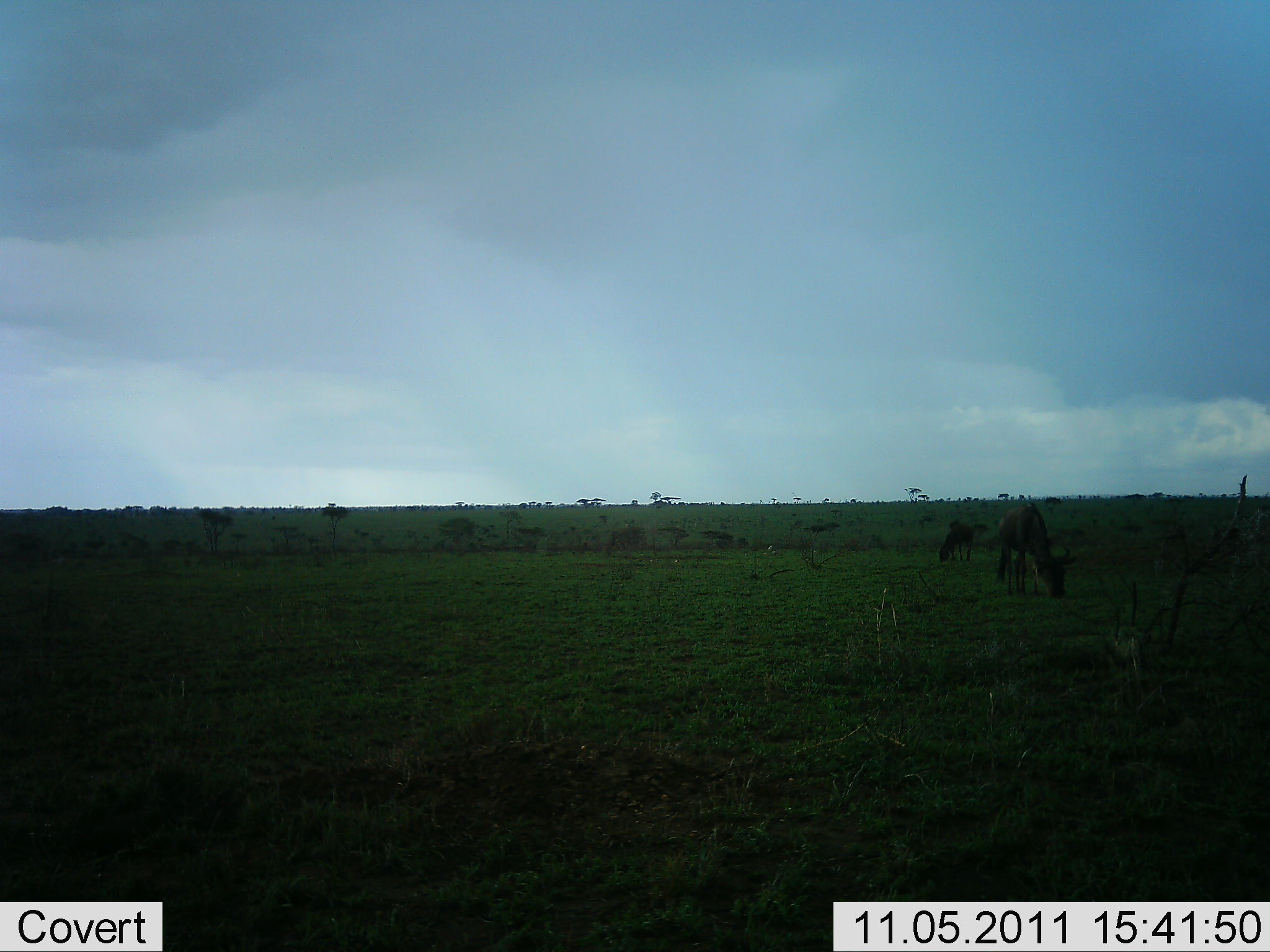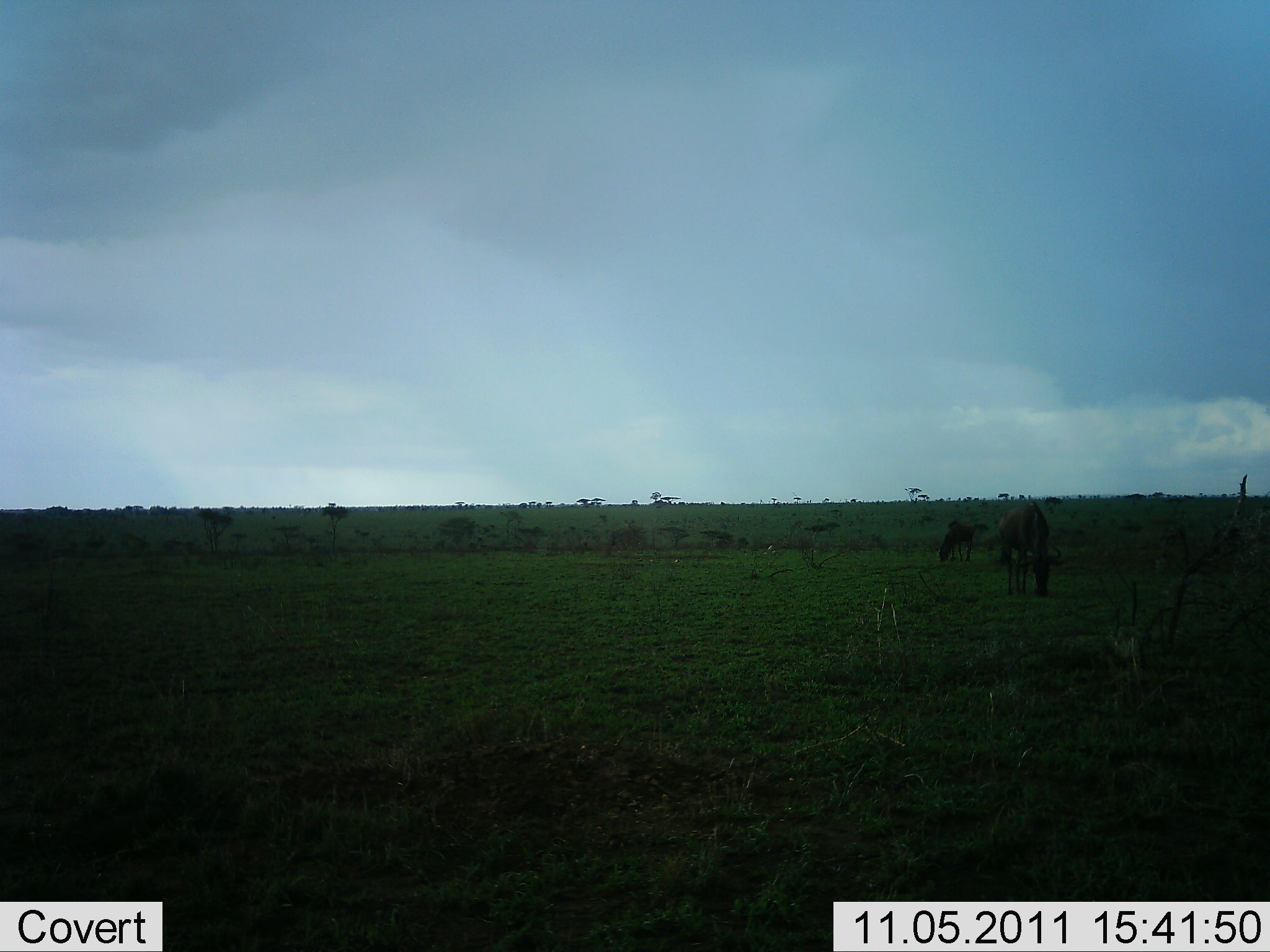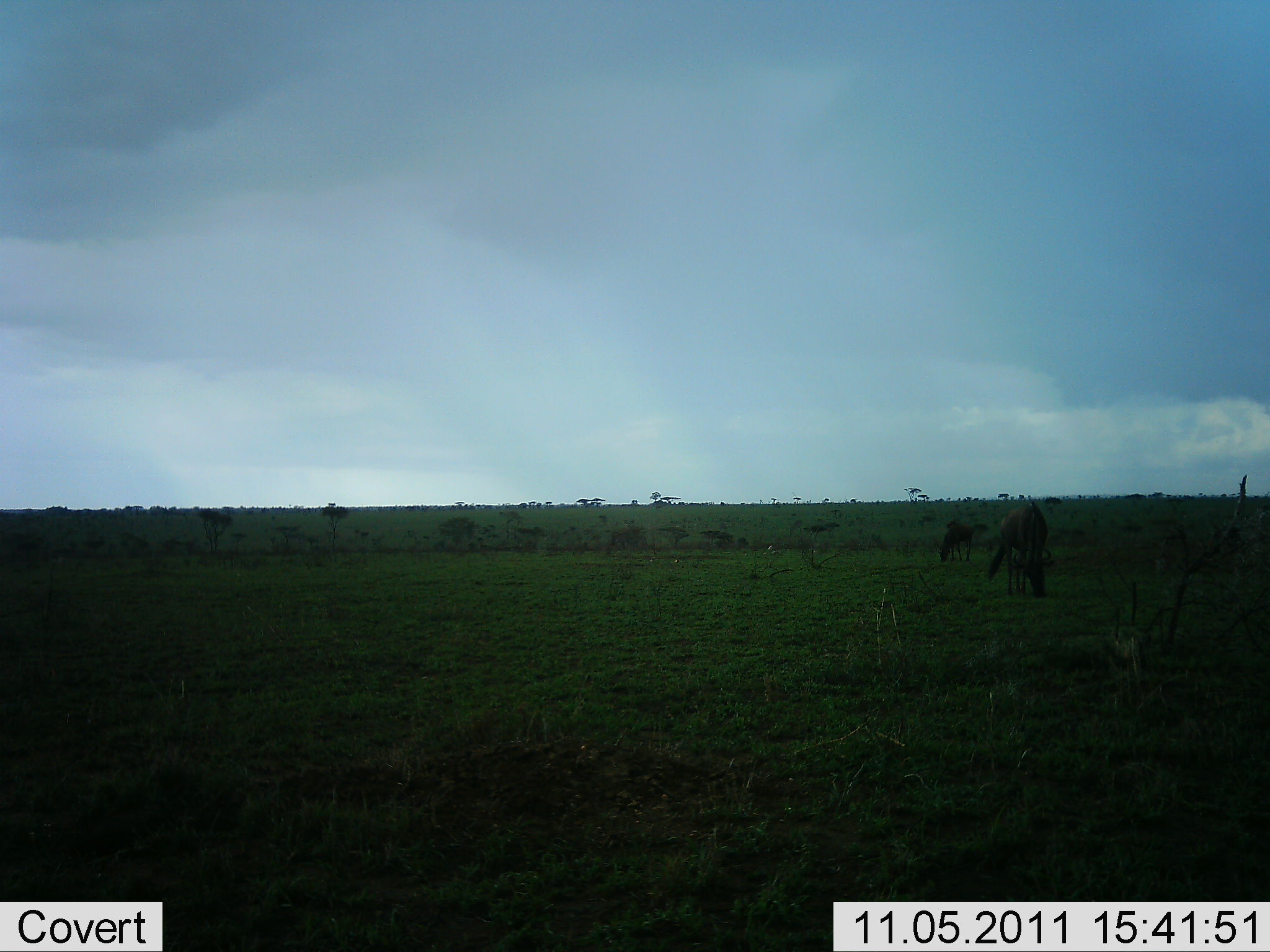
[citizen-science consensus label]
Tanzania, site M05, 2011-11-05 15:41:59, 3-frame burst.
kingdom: Animalia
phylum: Chordata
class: Mammalia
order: Artiodactyla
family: Bovidae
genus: Connochaetes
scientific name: Connochaetes taurinus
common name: blue wildebeest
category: wildebeest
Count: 2.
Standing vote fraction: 31%.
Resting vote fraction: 0%.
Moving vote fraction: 0%.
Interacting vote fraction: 0%.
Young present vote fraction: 8%.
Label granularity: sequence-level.